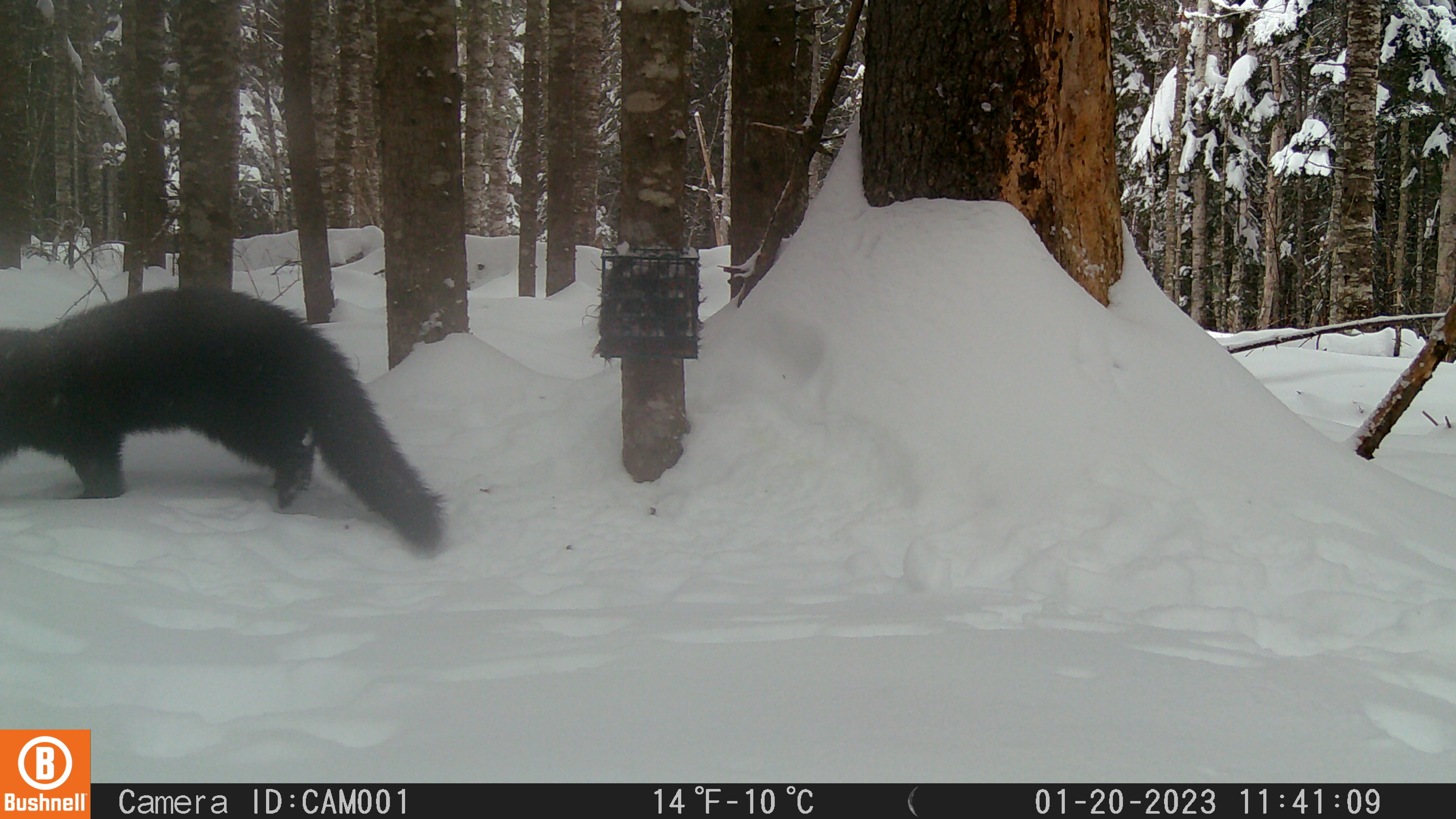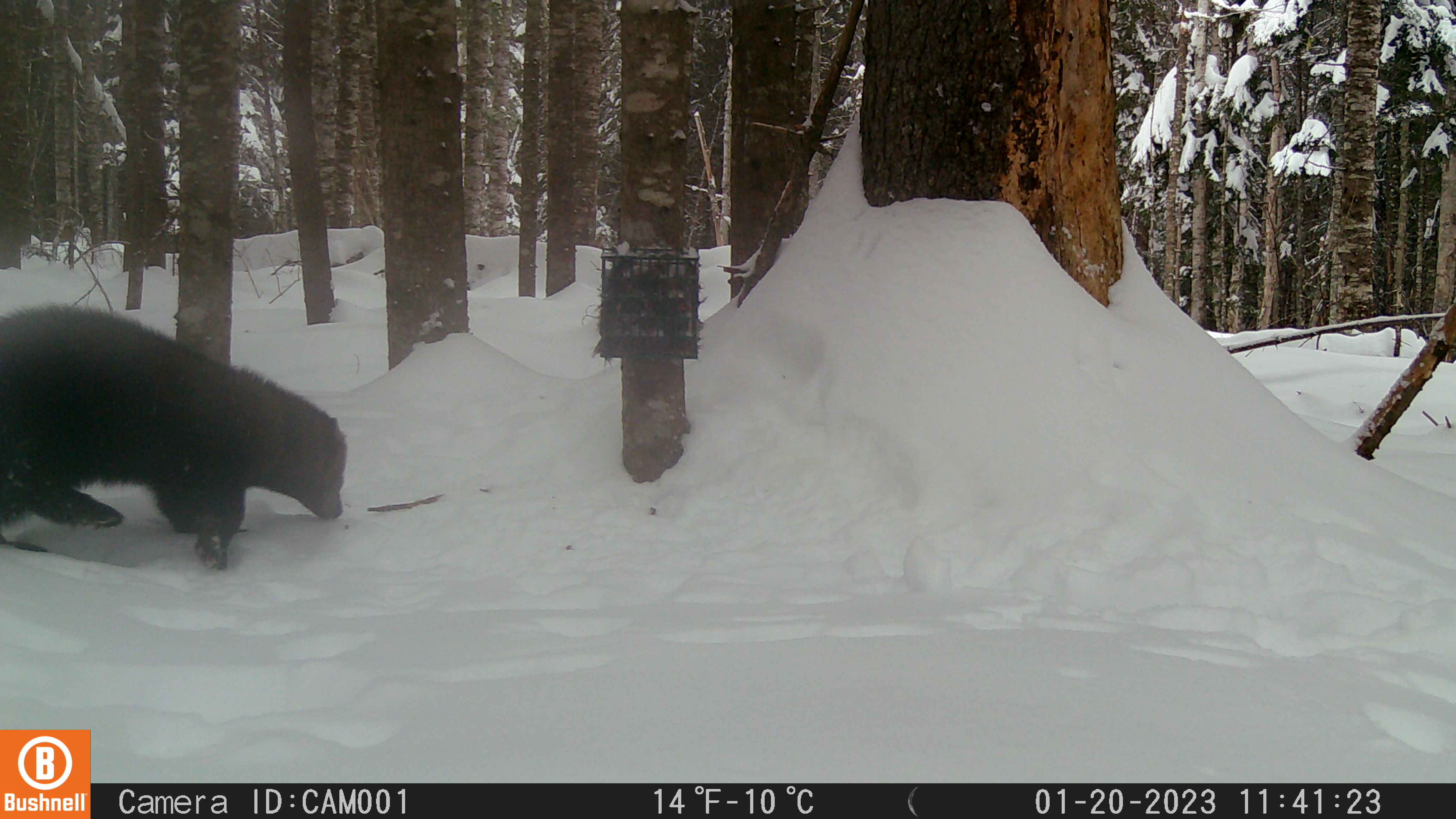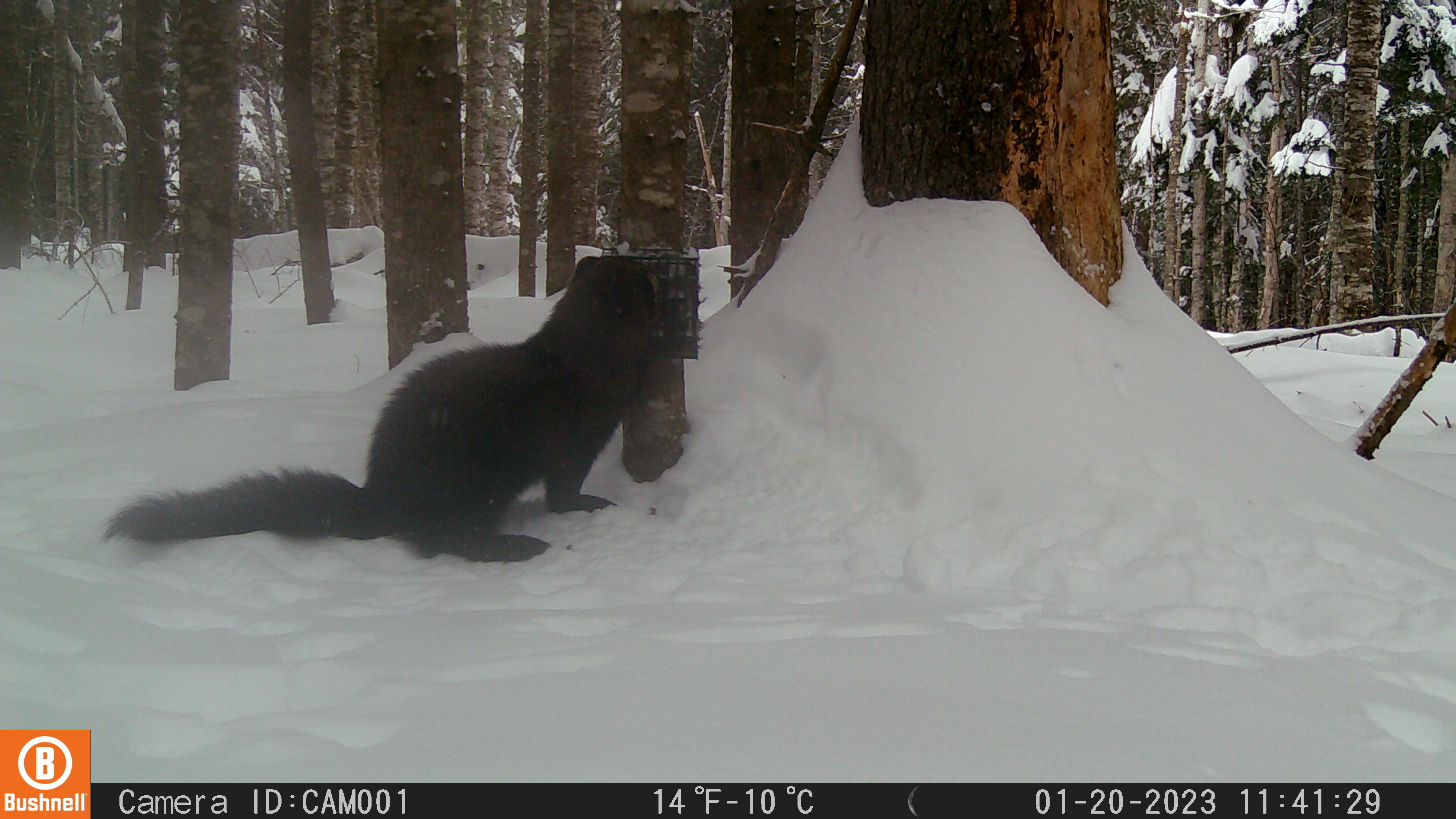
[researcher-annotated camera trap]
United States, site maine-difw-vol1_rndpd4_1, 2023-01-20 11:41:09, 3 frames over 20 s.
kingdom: Animalia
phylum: Chordata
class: Mammalia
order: Carnivora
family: Mustelidae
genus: Pekania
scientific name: Pekania pennanti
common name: fisher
Fisher (Pekania pennanti).